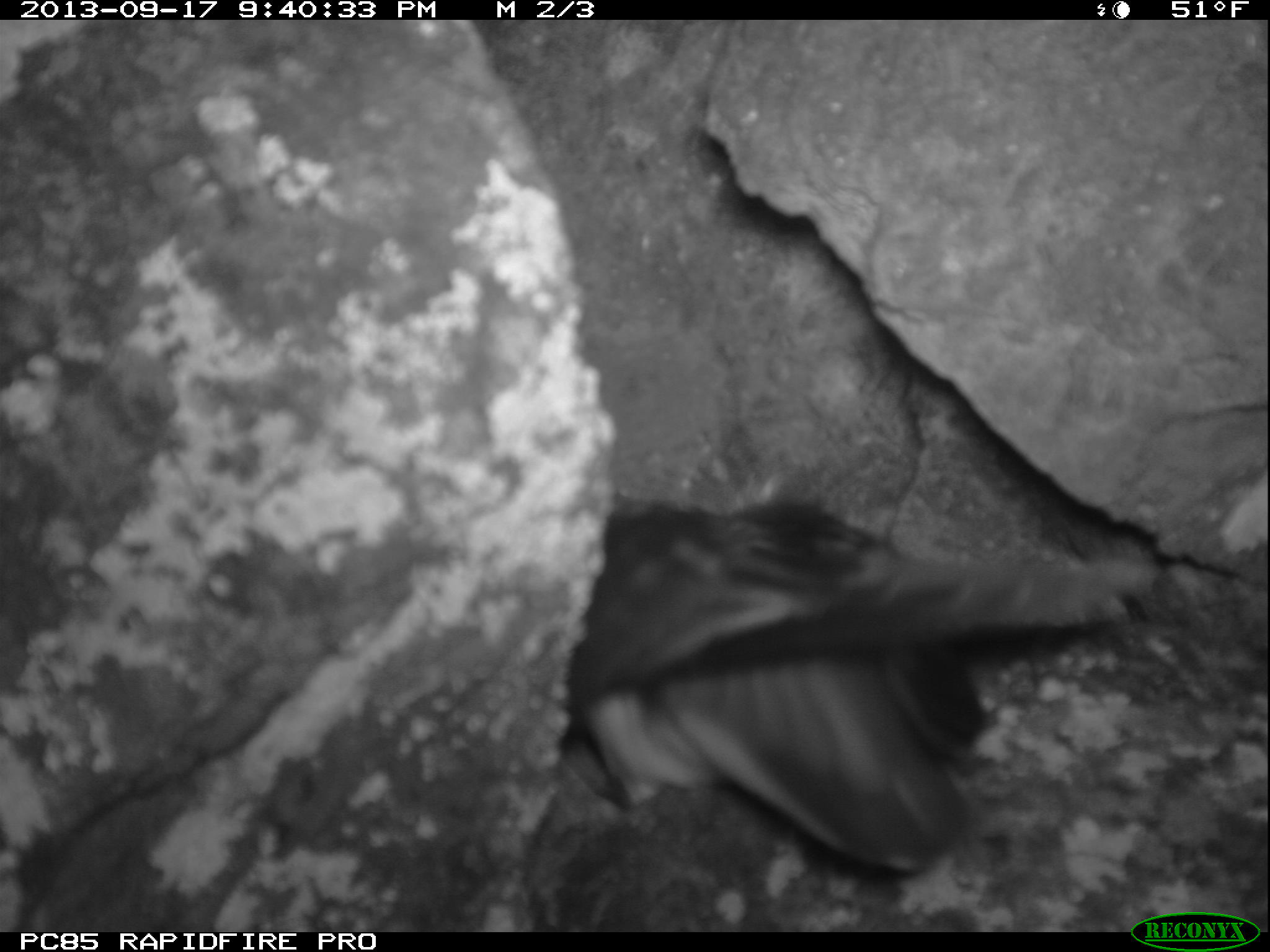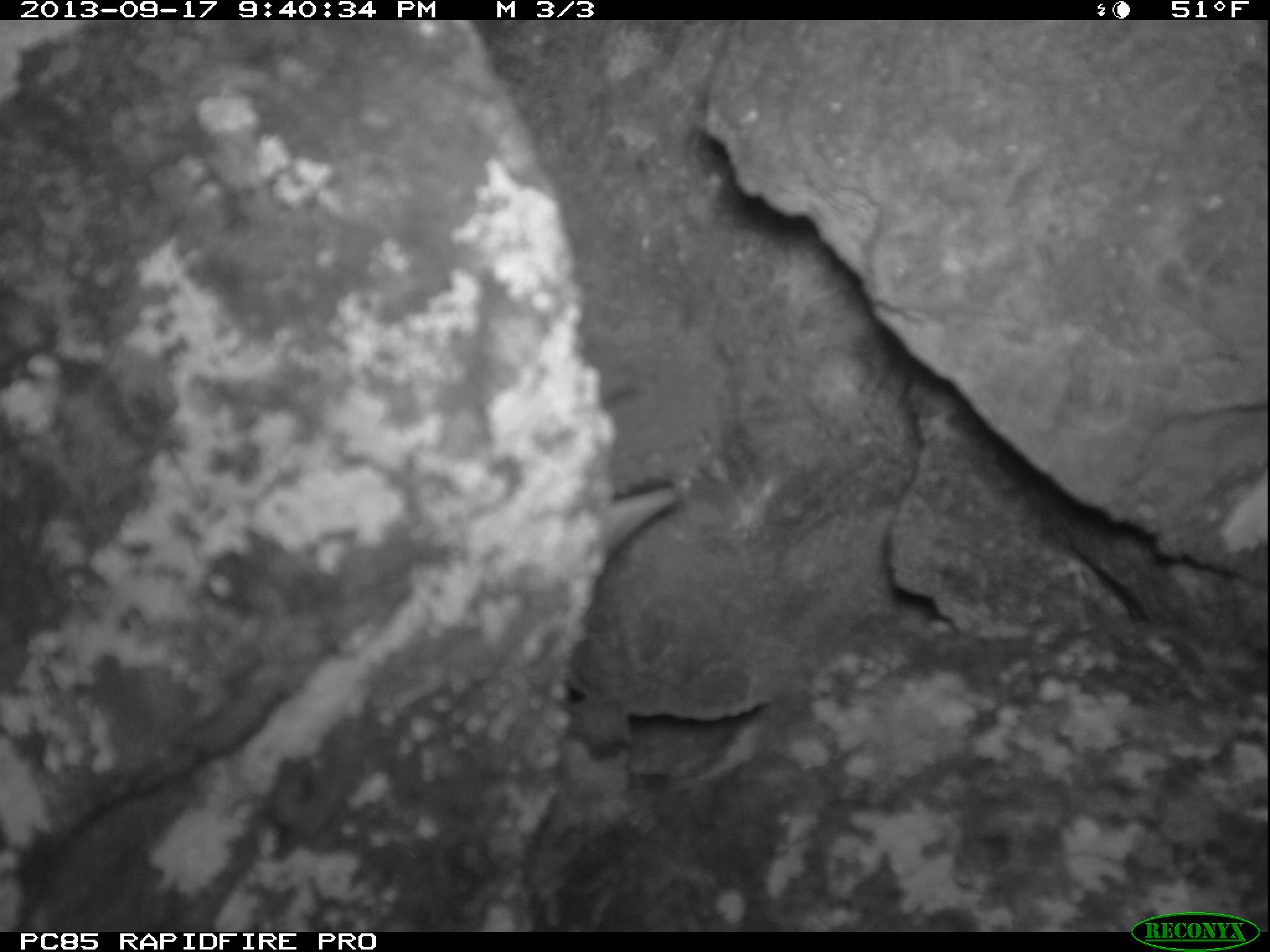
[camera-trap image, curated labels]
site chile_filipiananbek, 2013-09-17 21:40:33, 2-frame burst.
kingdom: Animalia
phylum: Chordata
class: Aves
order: Procellariiformes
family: Procellariidae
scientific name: Procellariidae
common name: petrel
Petrel (Procellariidae).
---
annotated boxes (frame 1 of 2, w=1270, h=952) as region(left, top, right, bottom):
petrel: region(518, 473, 1019, 891)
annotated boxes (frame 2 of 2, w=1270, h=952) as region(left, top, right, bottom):
unknown: region(589, 467, 683, 564)